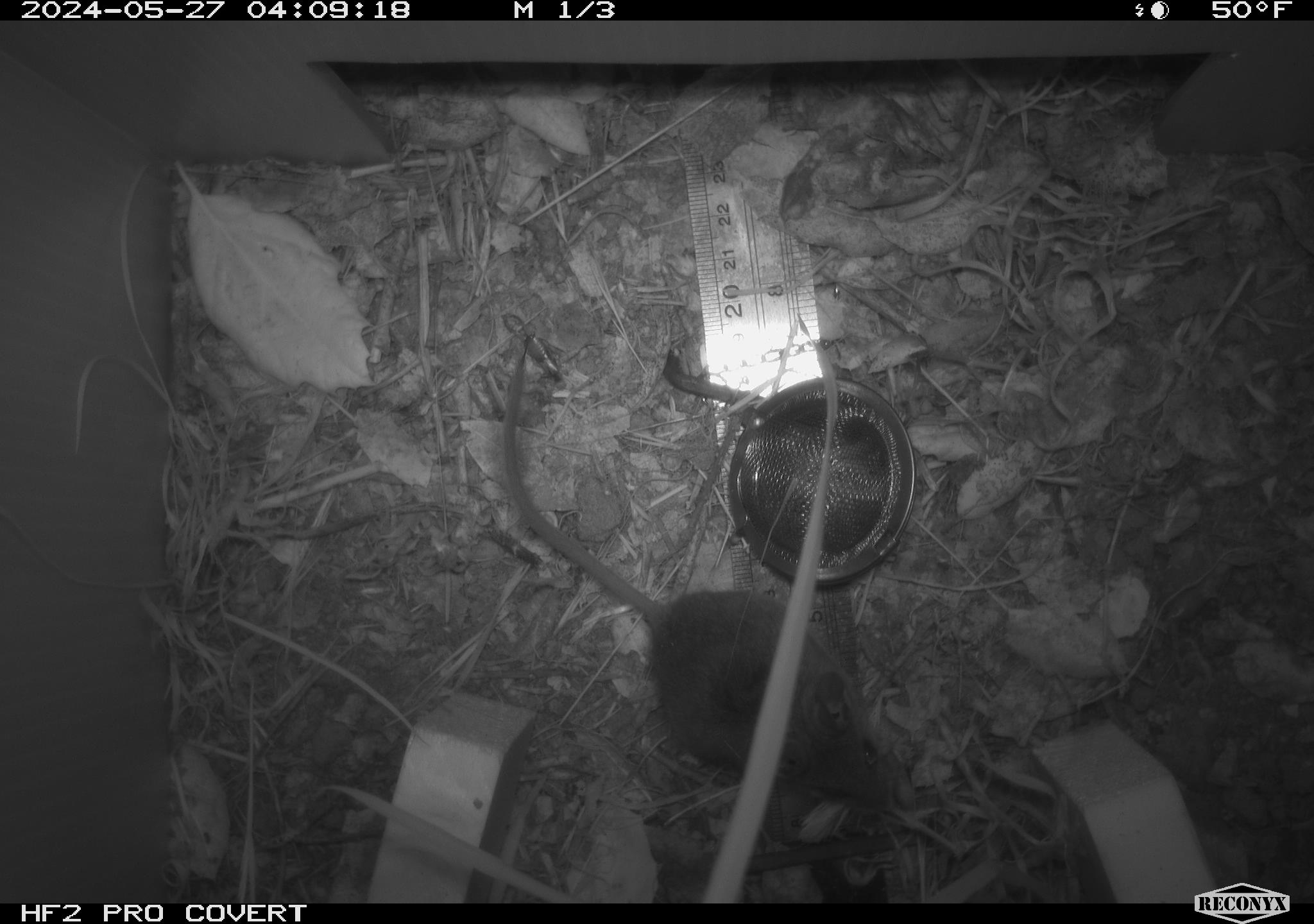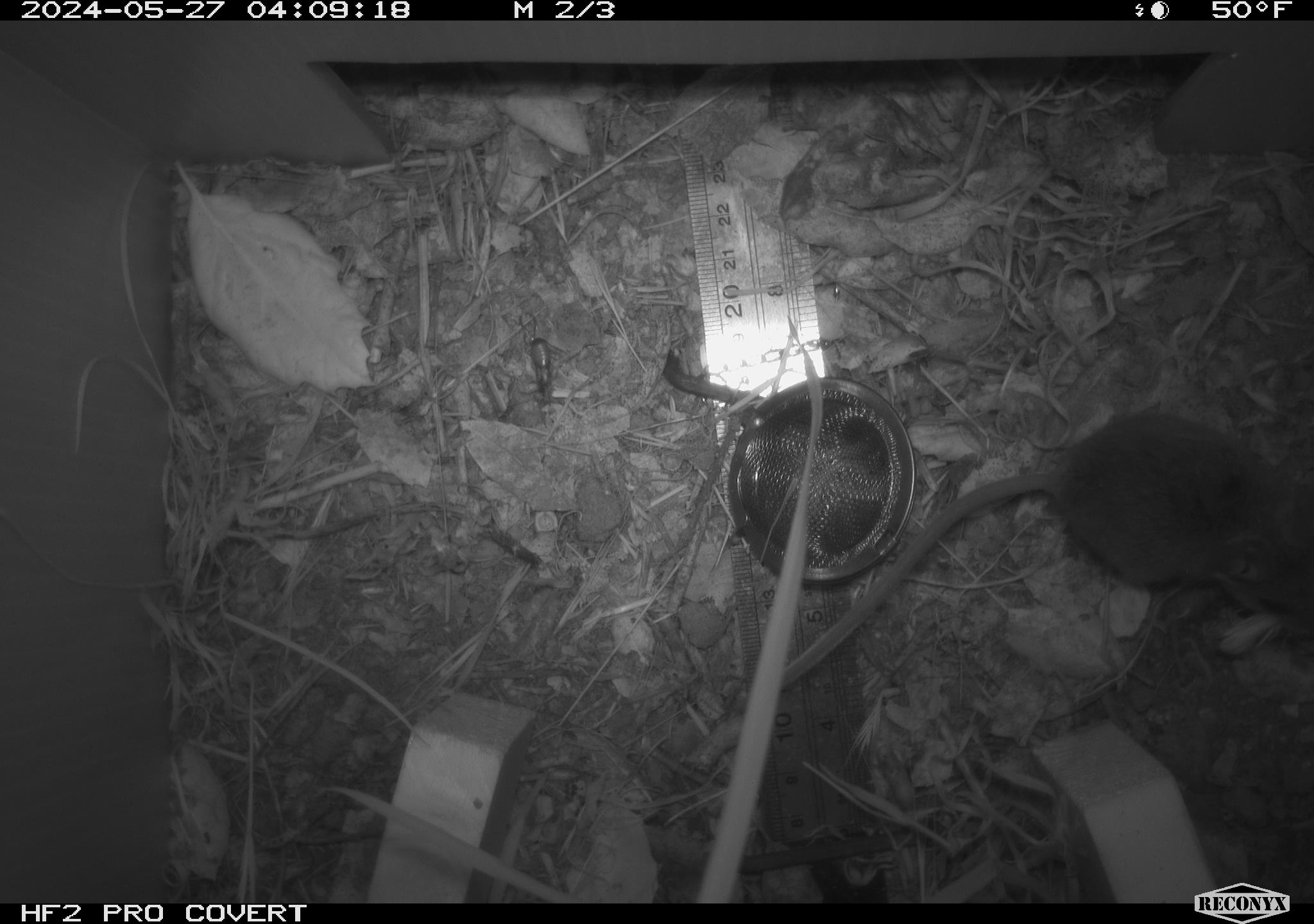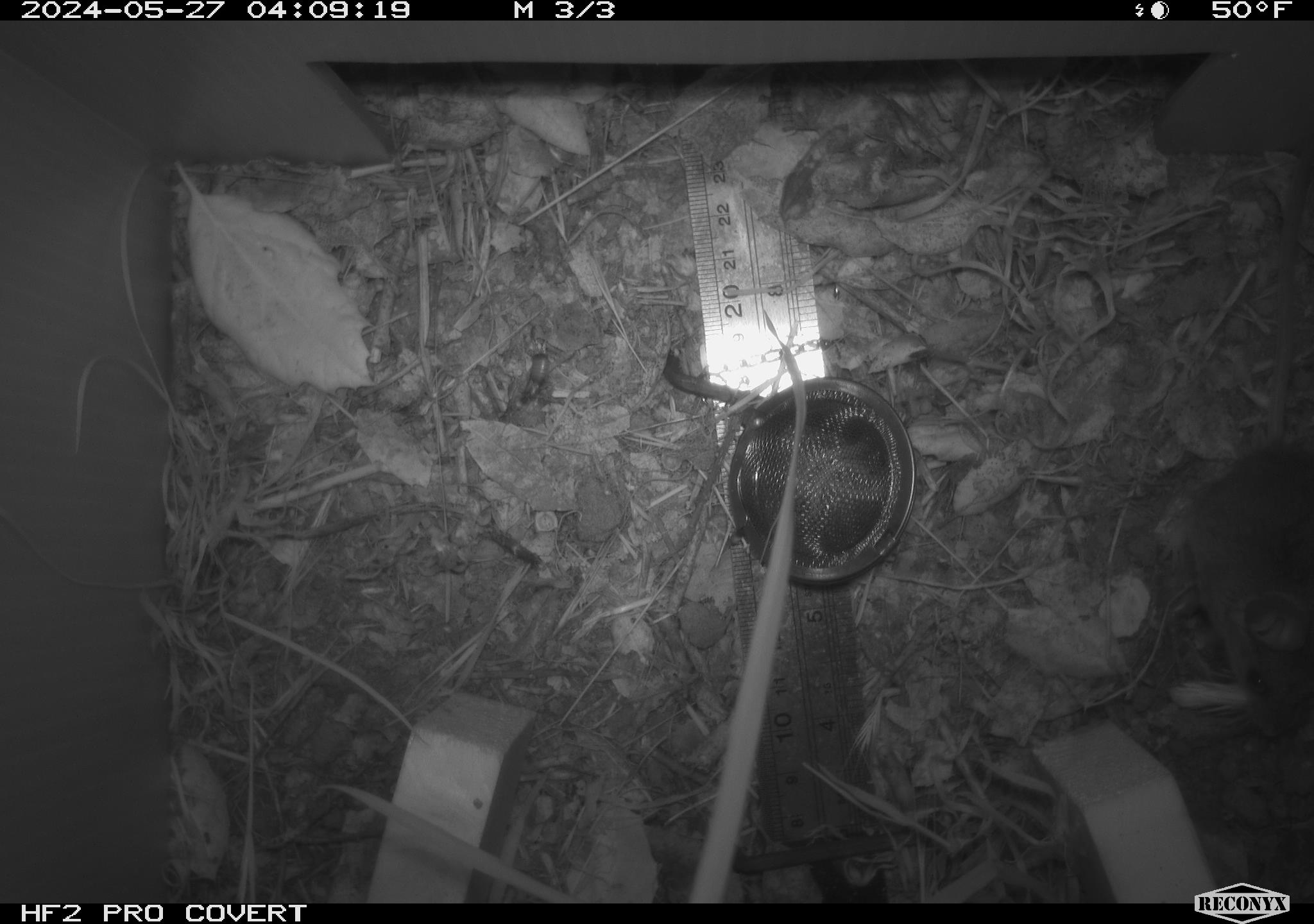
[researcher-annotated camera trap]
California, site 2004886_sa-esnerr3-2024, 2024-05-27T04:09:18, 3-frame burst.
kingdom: Animalia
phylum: Chordata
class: Mammalia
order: Rodentia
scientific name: Rodentia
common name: rodent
Rodent (Rodentia).